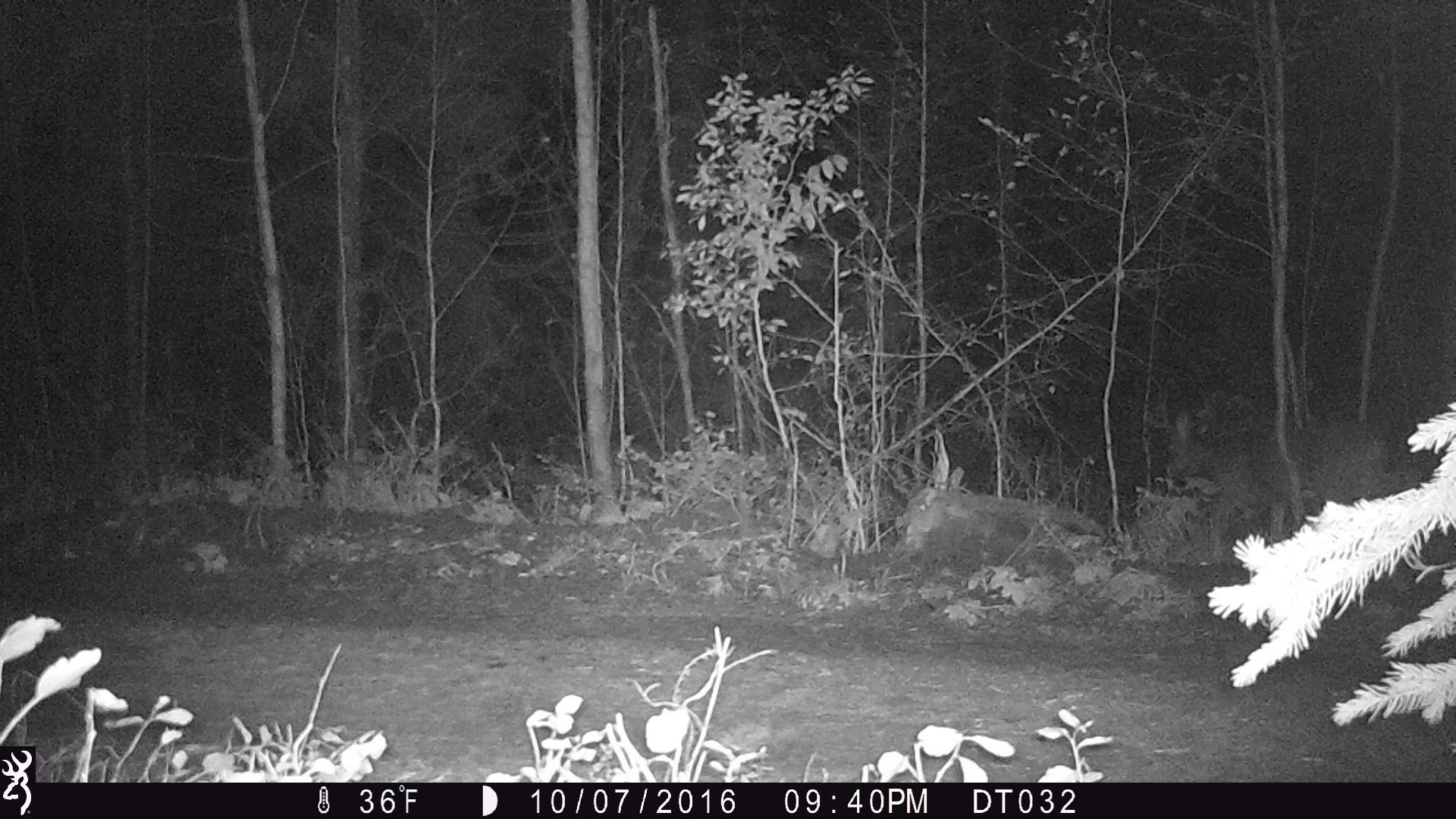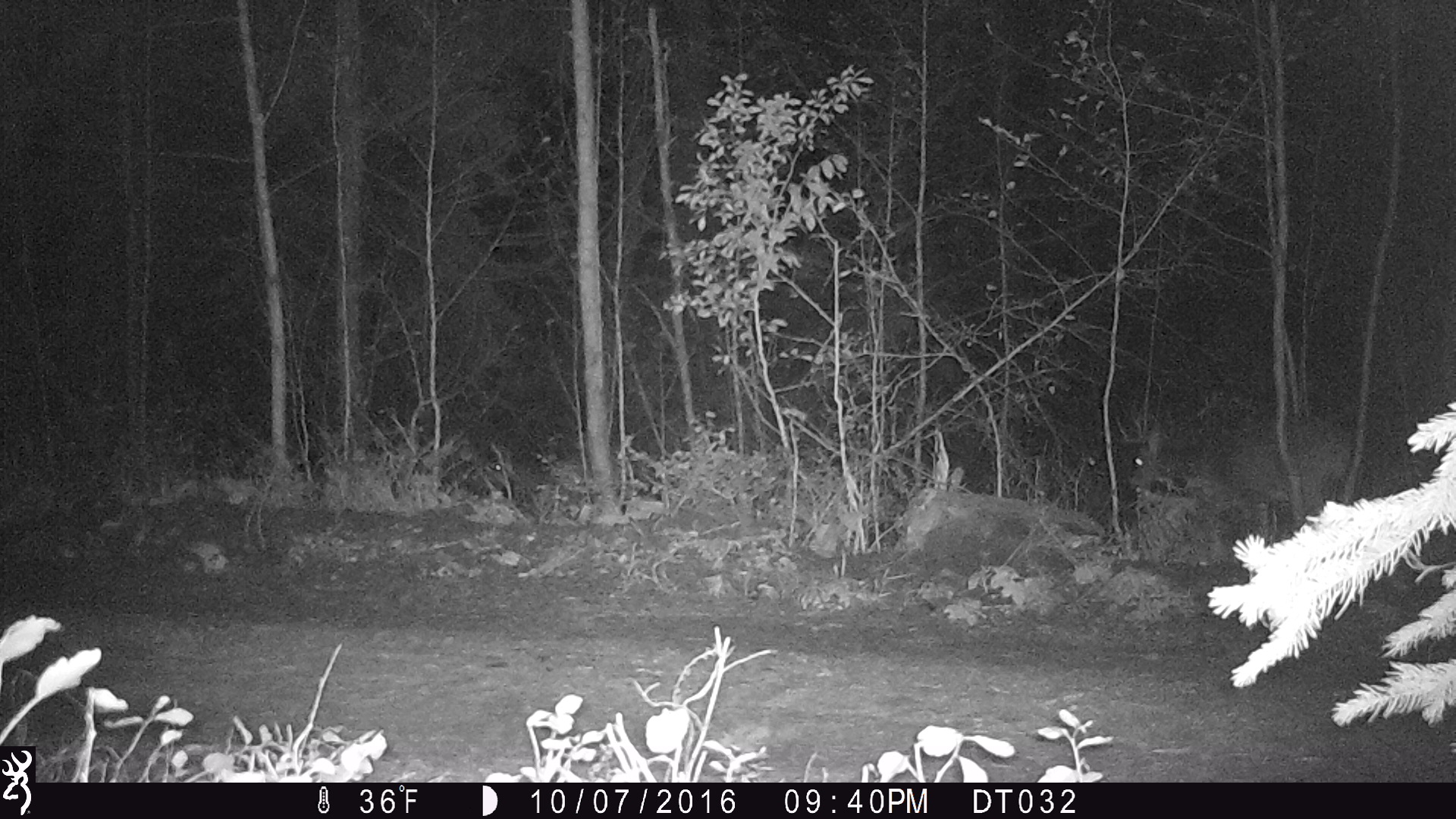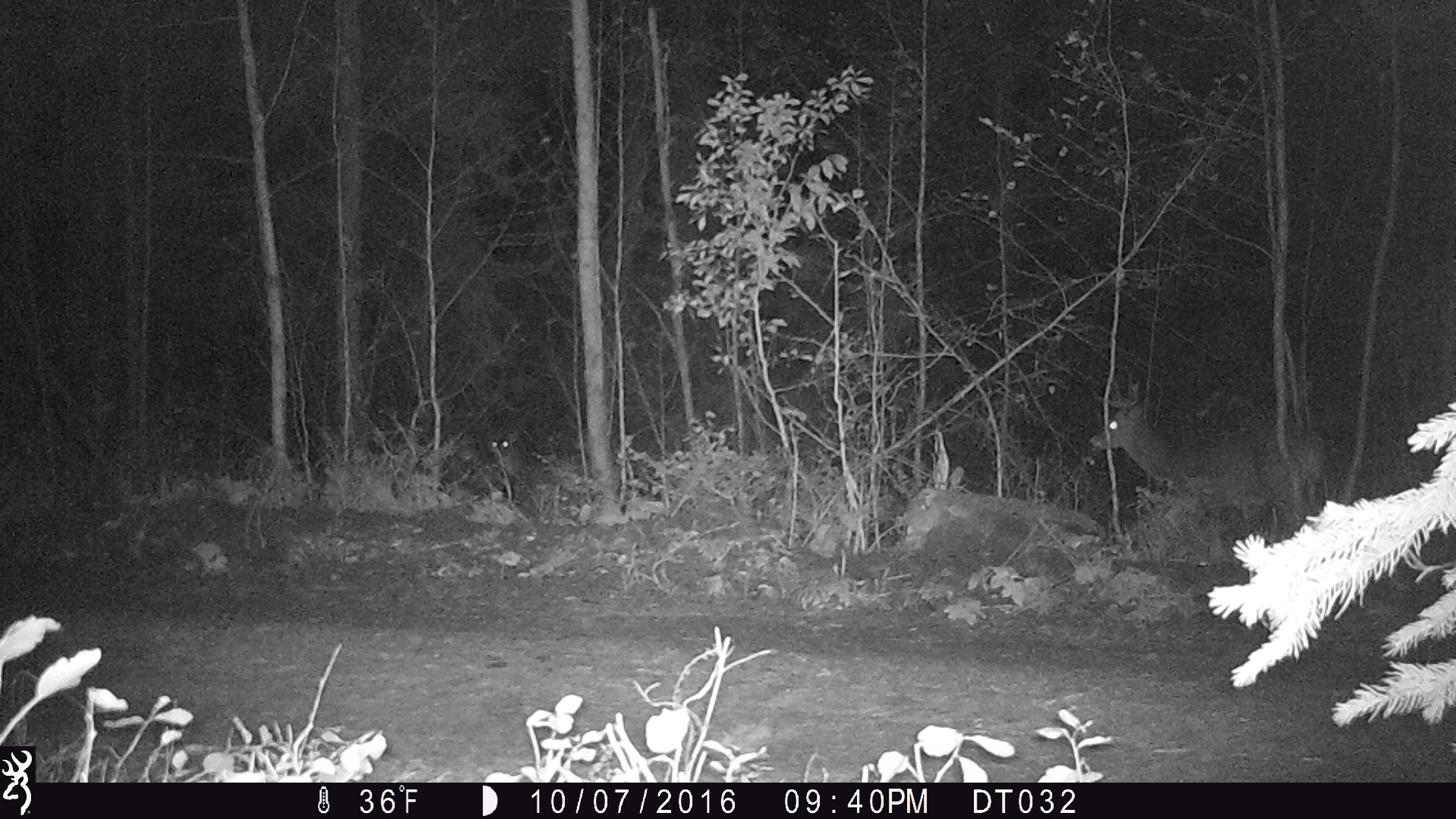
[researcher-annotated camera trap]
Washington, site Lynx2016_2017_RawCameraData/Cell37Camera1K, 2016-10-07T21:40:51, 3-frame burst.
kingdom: Animalia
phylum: Chordata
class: Mammalia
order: Artiodactyla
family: Cervidae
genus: Odocoileus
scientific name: Odocoileus virginianus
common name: white-tailed deer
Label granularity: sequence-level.